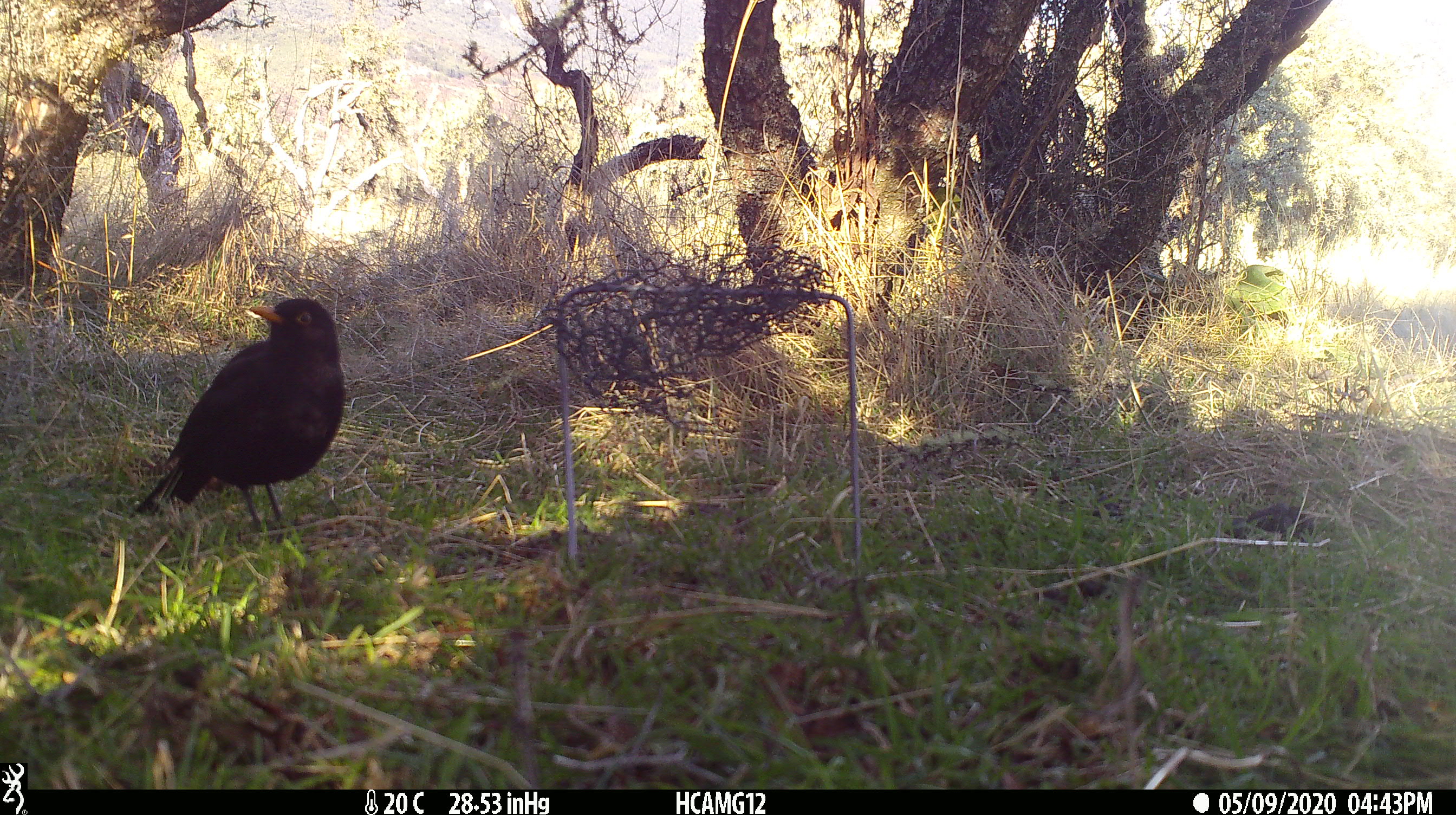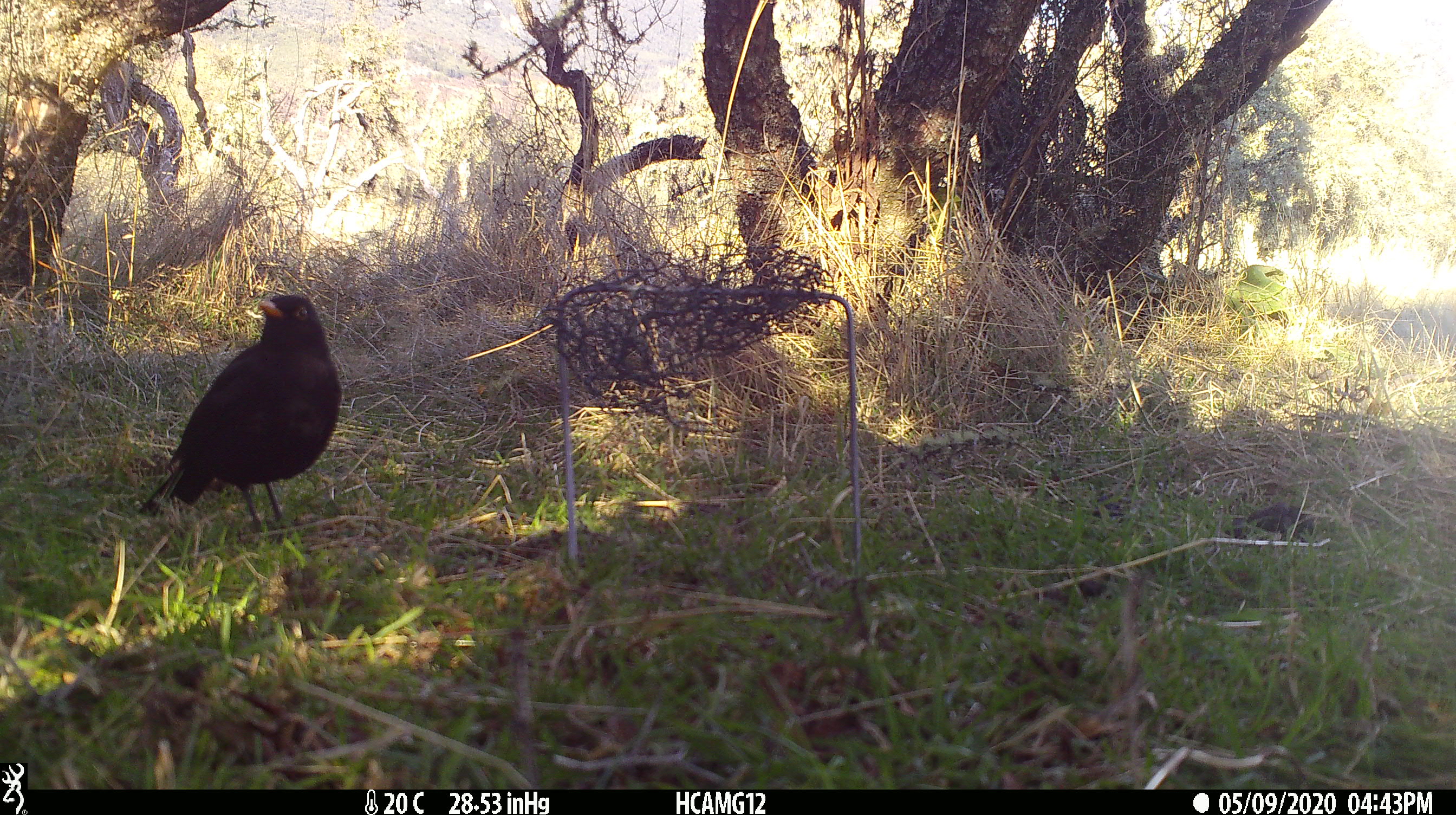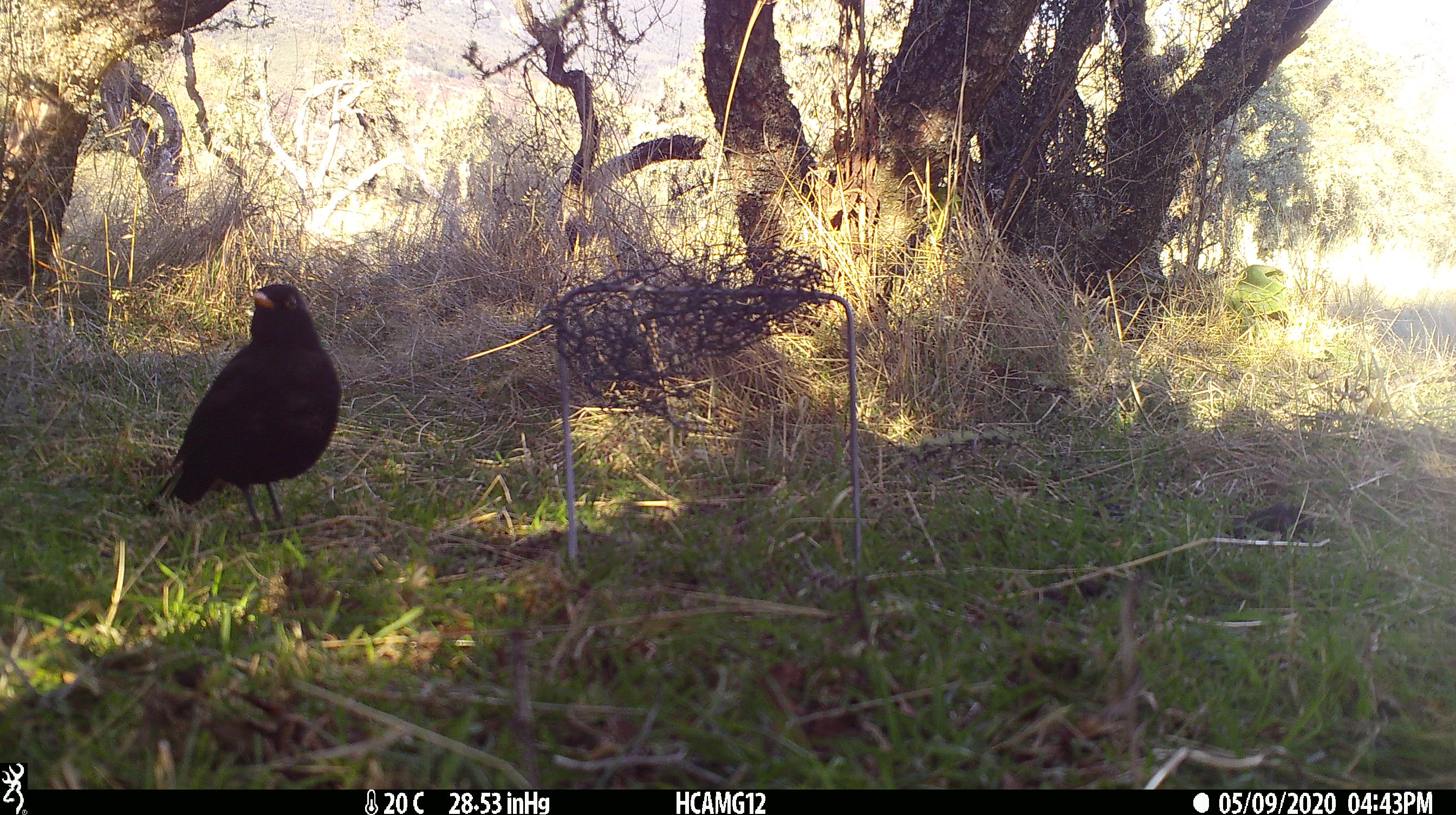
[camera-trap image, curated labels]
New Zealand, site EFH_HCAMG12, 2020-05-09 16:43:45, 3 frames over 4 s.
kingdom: Animalia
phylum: Chordata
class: Aves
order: Passeriformes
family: Turdidae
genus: Turdus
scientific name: Turdus merula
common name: eurasian blackbird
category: blackbird